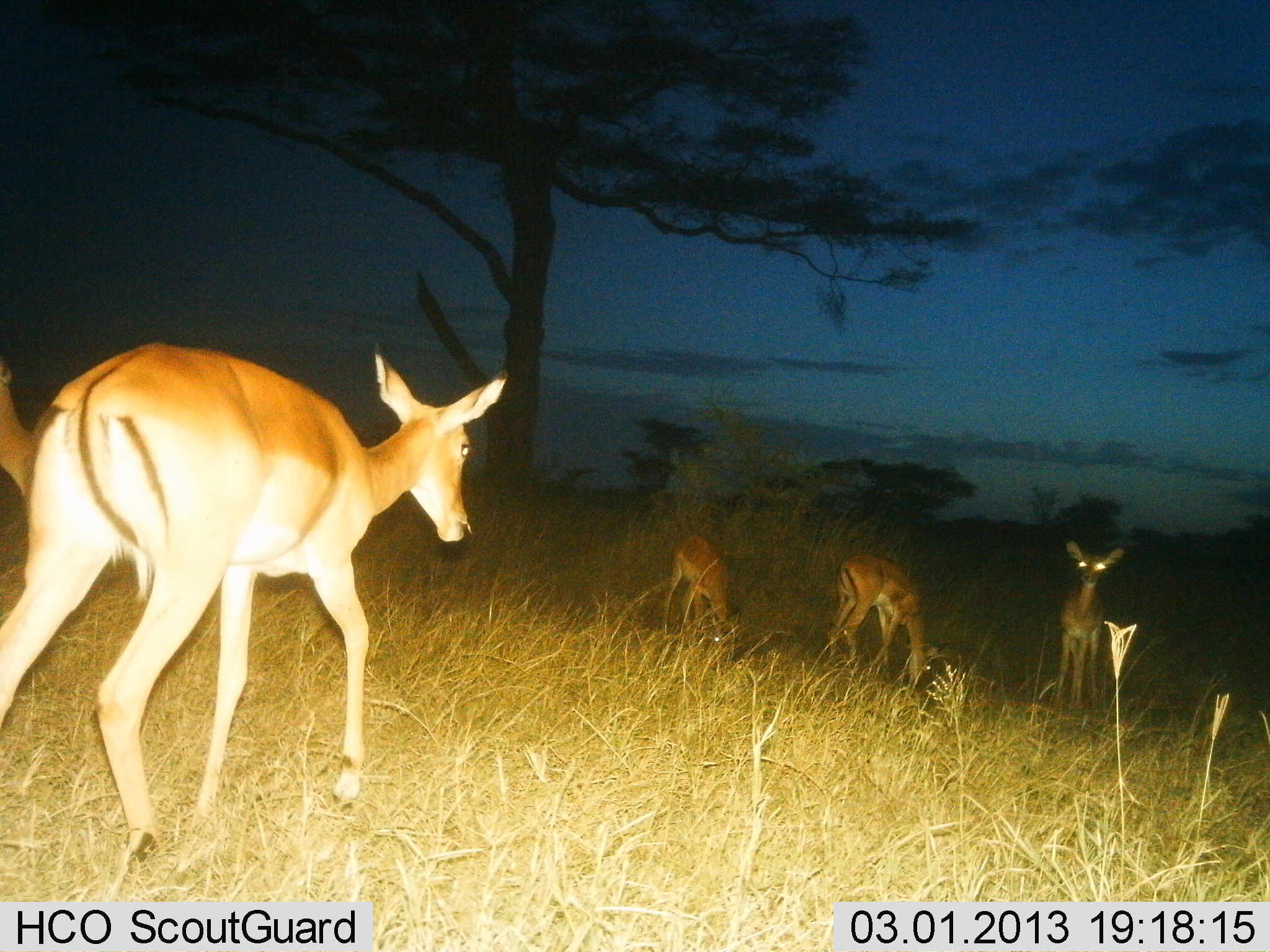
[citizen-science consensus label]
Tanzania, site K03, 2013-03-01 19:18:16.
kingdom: Animalia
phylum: Chordata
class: Mammalia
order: Artiodactyla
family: Bovidae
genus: Aepyceros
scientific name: Aepyceros melampus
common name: impala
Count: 5.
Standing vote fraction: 88%.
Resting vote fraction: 0%.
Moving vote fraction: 56%.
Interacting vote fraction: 0%.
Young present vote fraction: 12%.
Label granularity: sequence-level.